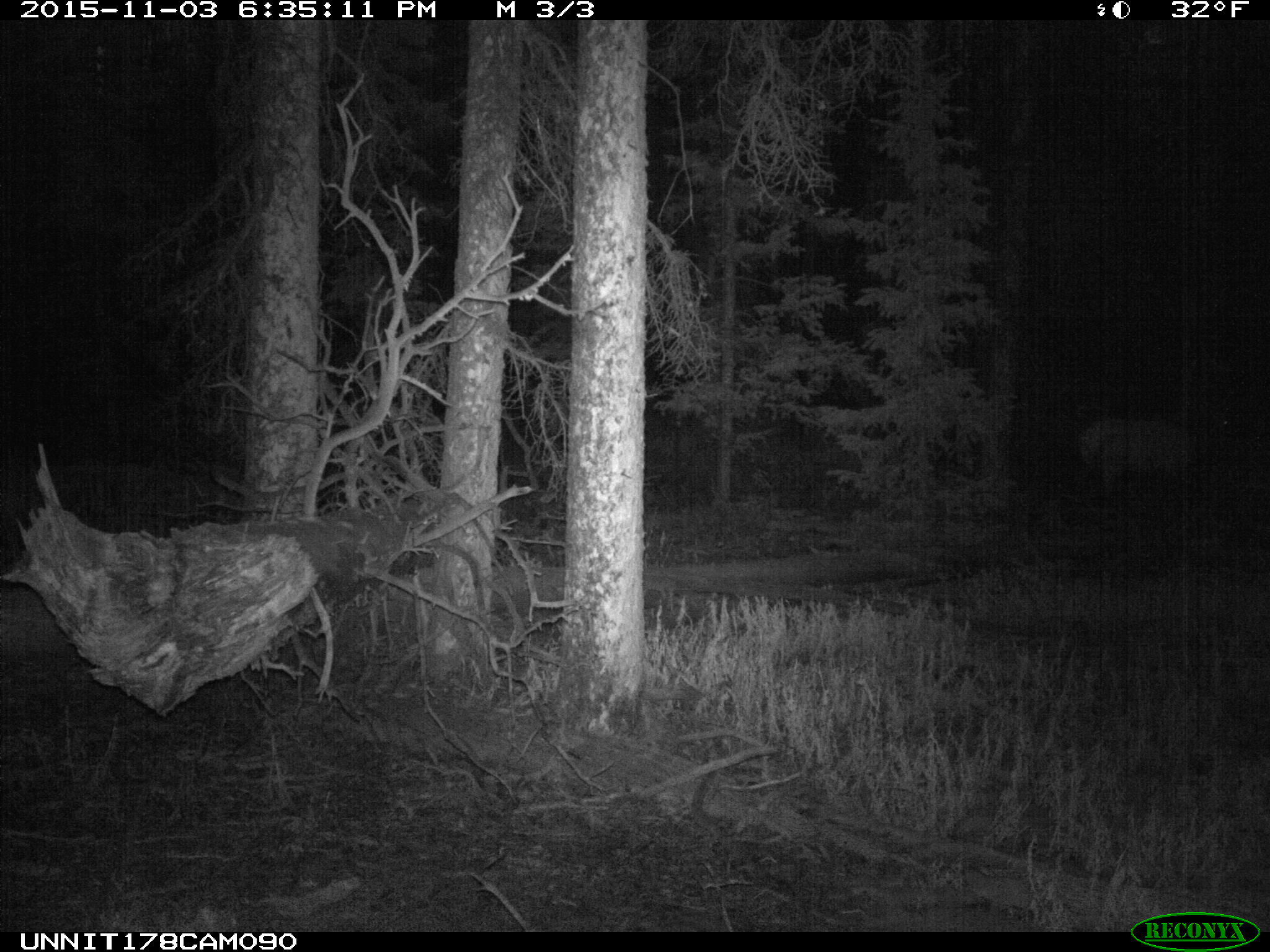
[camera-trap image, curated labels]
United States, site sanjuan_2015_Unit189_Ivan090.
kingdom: Animalia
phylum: Chordata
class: Mammalia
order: Artiodactyla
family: Cervidae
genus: Cervus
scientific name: Cervus elaphus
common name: red deer